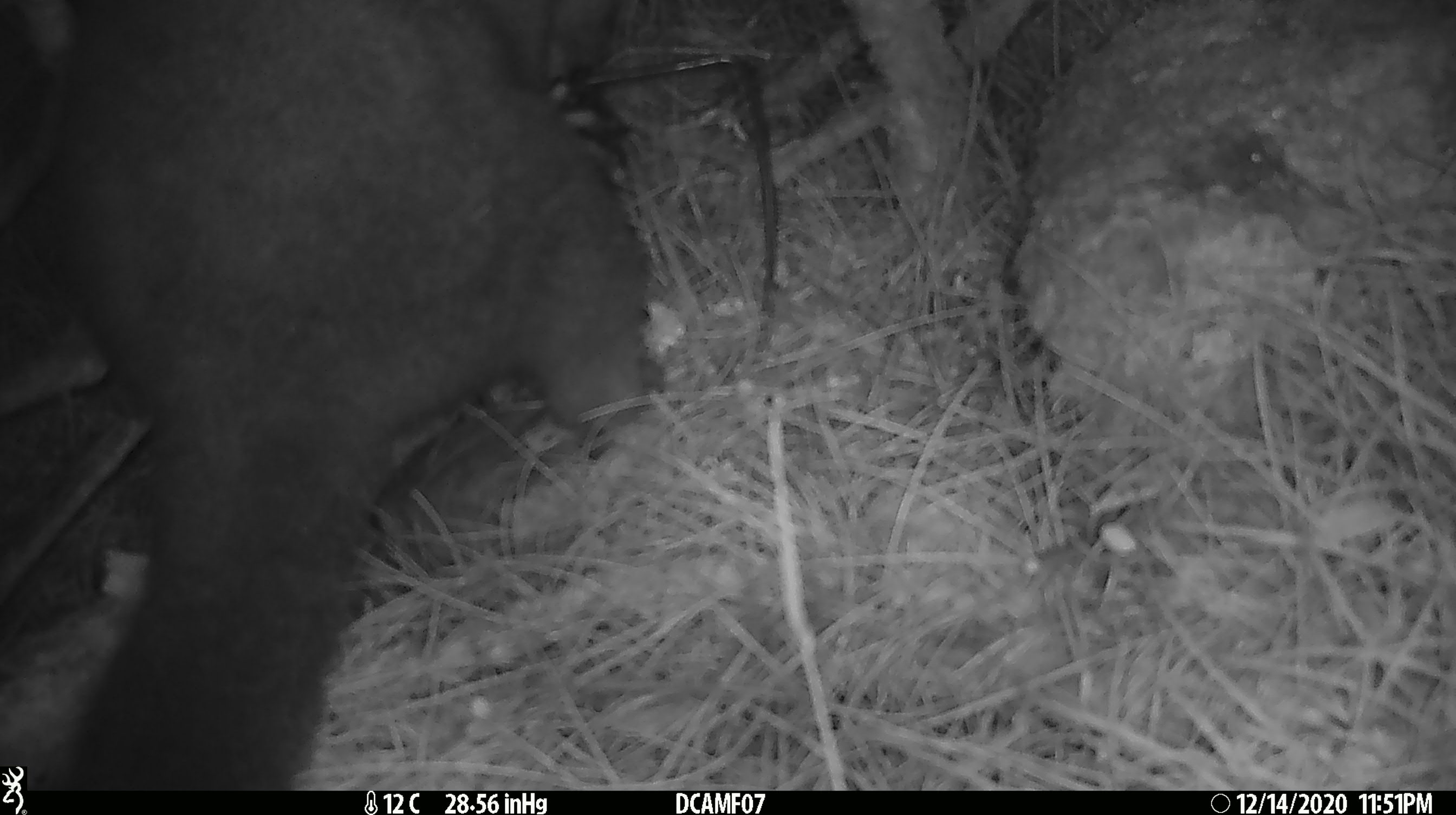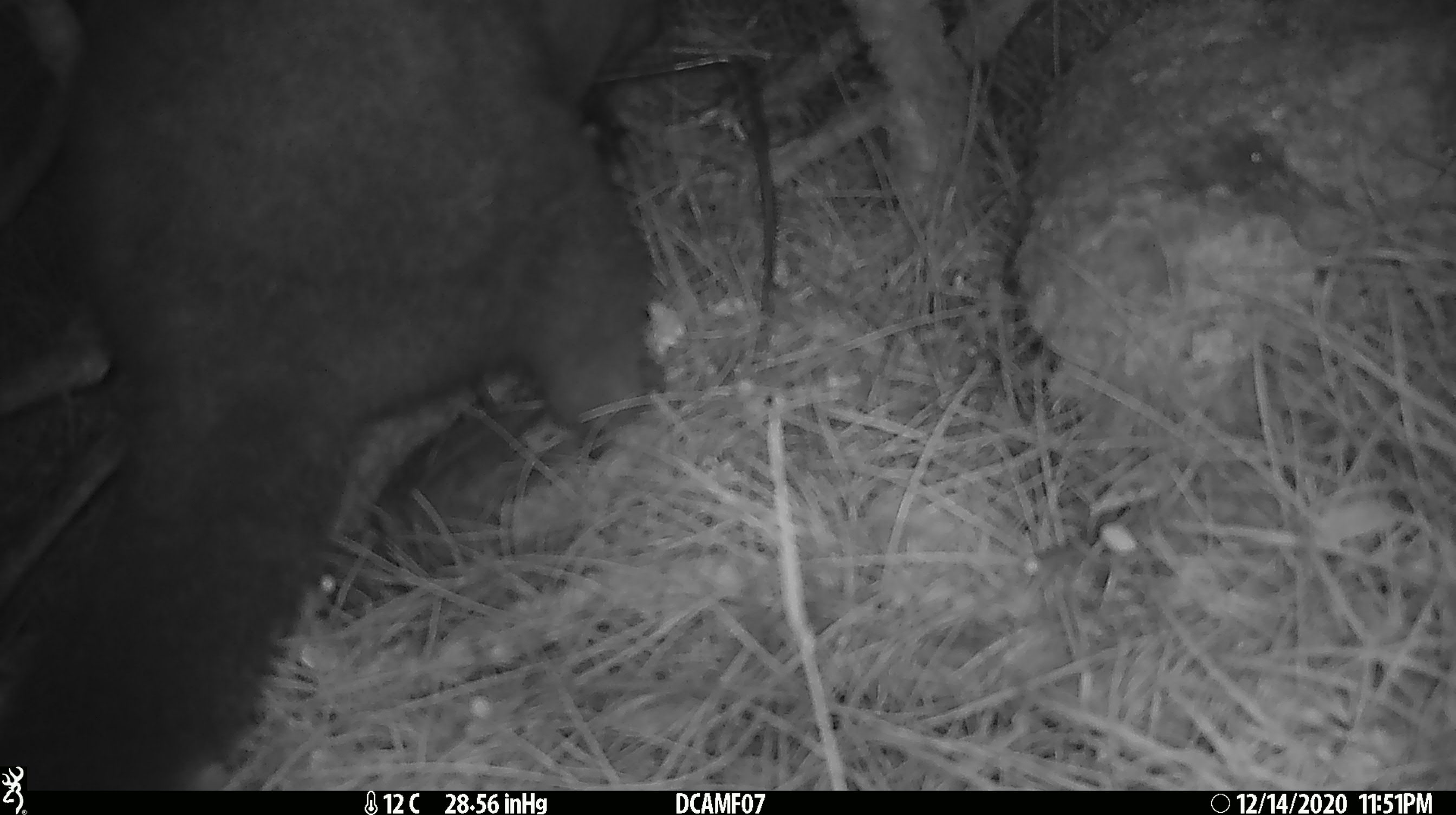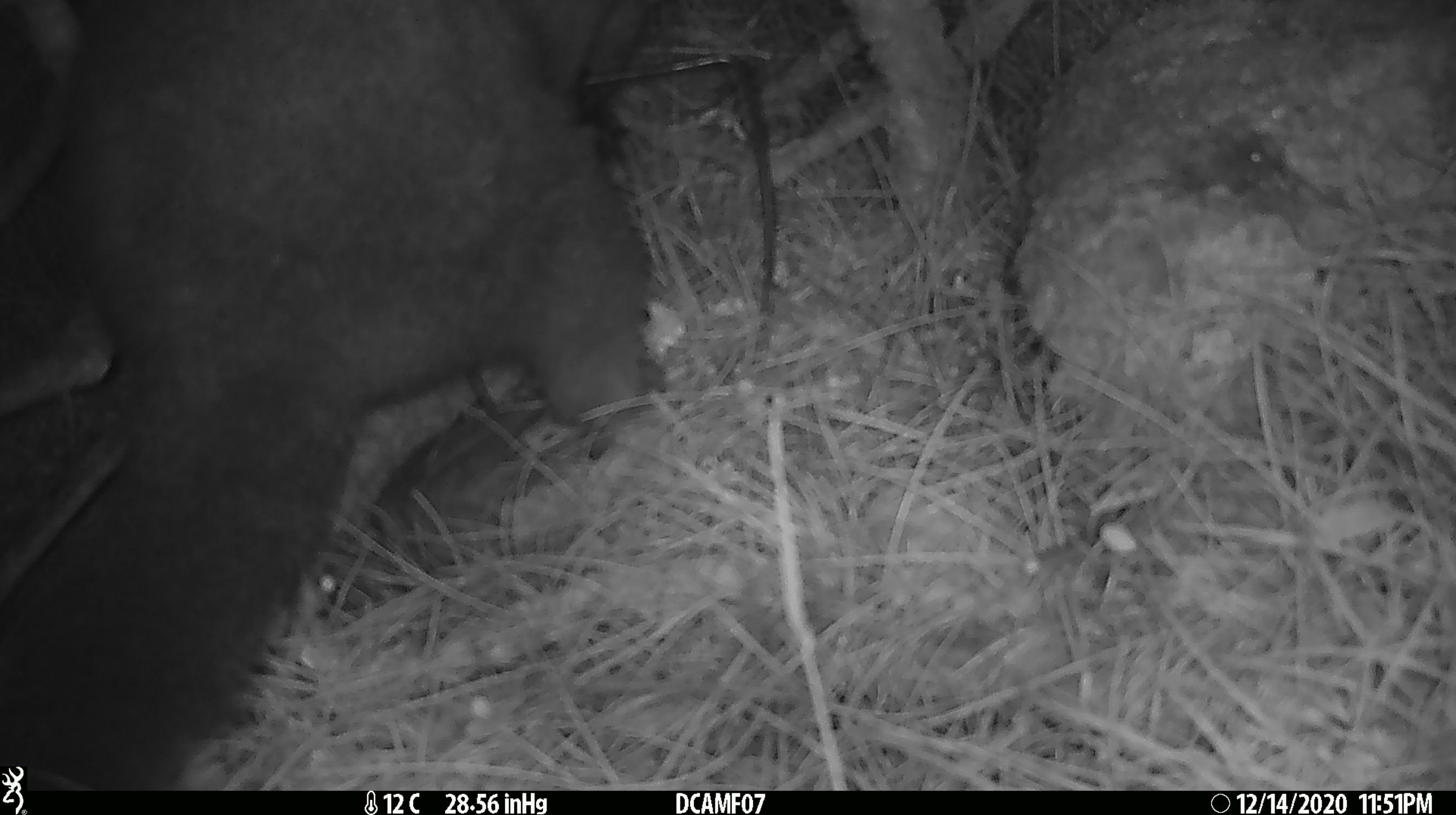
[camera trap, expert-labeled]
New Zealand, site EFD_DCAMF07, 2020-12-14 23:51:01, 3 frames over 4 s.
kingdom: Animalia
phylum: Chordata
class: Mammalia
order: Diprotodontia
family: Phalangeridae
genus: Trichosurus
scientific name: Trichosurus vulpecula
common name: common brushtail possum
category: possum